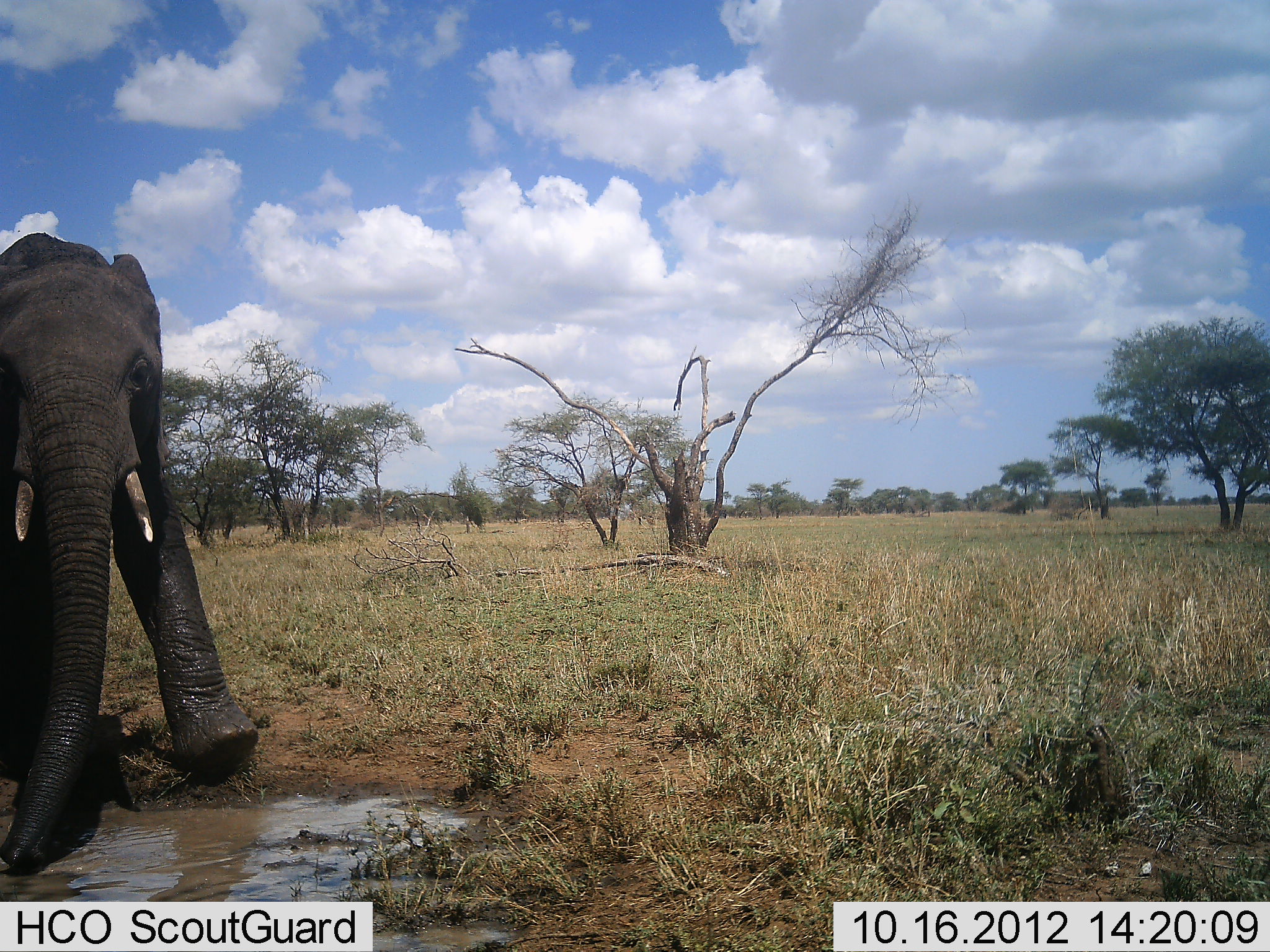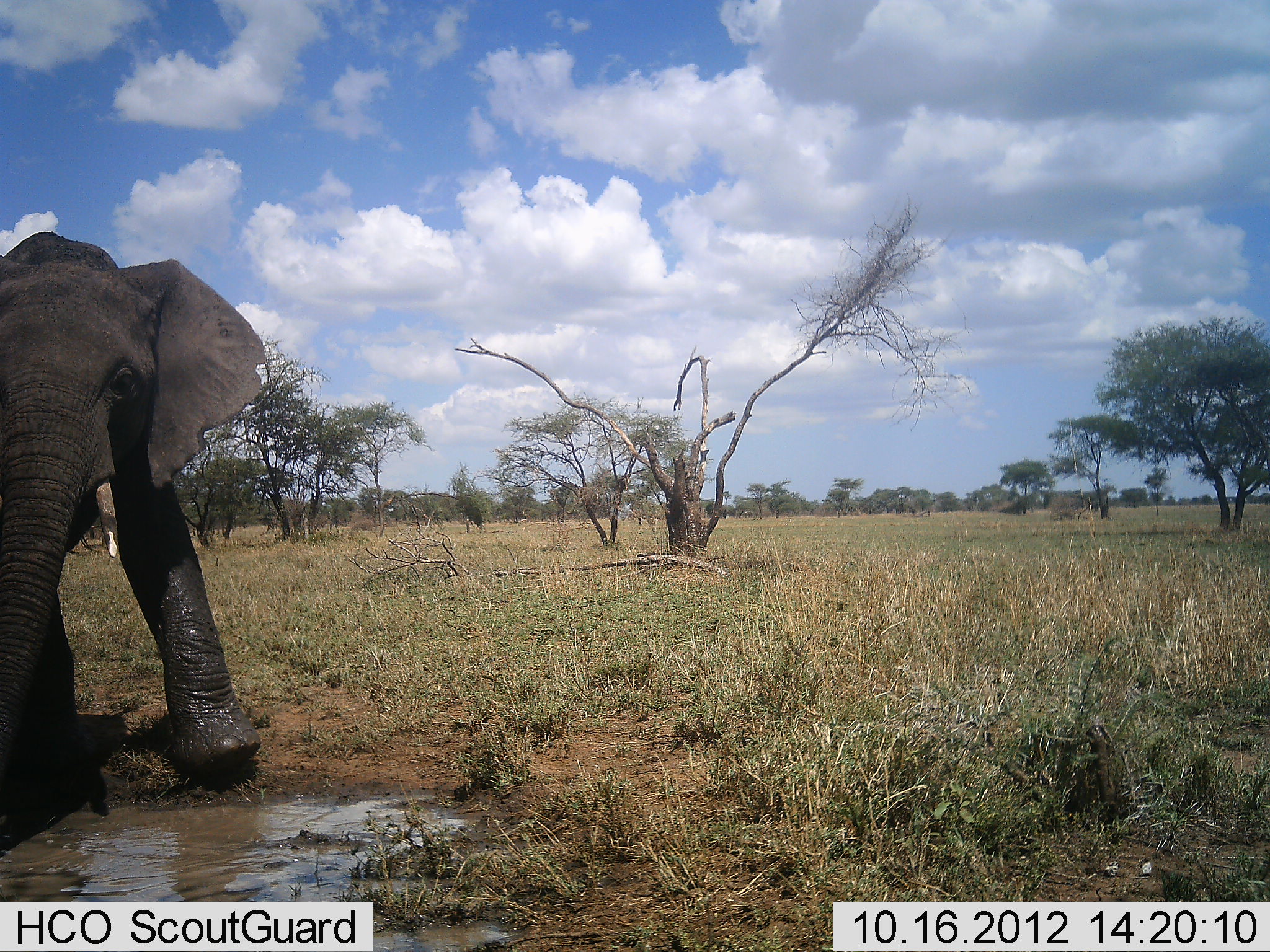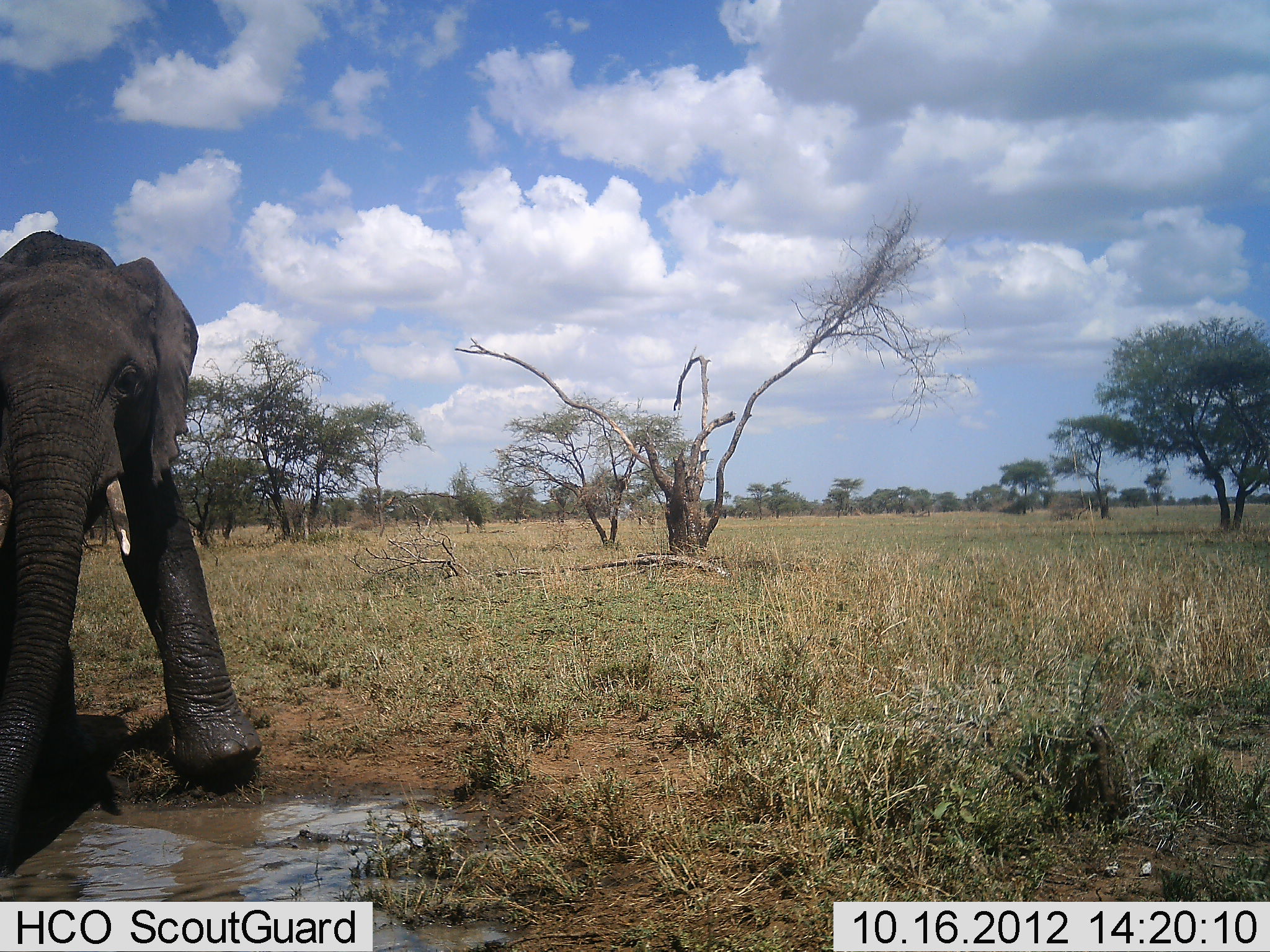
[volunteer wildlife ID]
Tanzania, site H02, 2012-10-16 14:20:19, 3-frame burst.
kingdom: Animalia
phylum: Chordata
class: Mammalia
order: Proboscidea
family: Elephantidae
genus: Loxodonta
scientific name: Loxodonta africana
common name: african bush elephant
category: elephant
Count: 1.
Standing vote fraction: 50%.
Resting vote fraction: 0%.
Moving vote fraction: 20%.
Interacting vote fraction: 10%.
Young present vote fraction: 10%.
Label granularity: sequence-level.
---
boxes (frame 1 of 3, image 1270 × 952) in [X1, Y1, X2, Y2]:
animal: [0, 232, 258, 870]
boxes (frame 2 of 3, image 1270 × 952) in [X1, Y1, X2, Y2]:
animal: [0, 230, 267, 776]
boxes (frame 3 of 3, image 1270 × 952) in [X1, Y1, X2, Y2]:
animal: [0, 231, 263, 863]